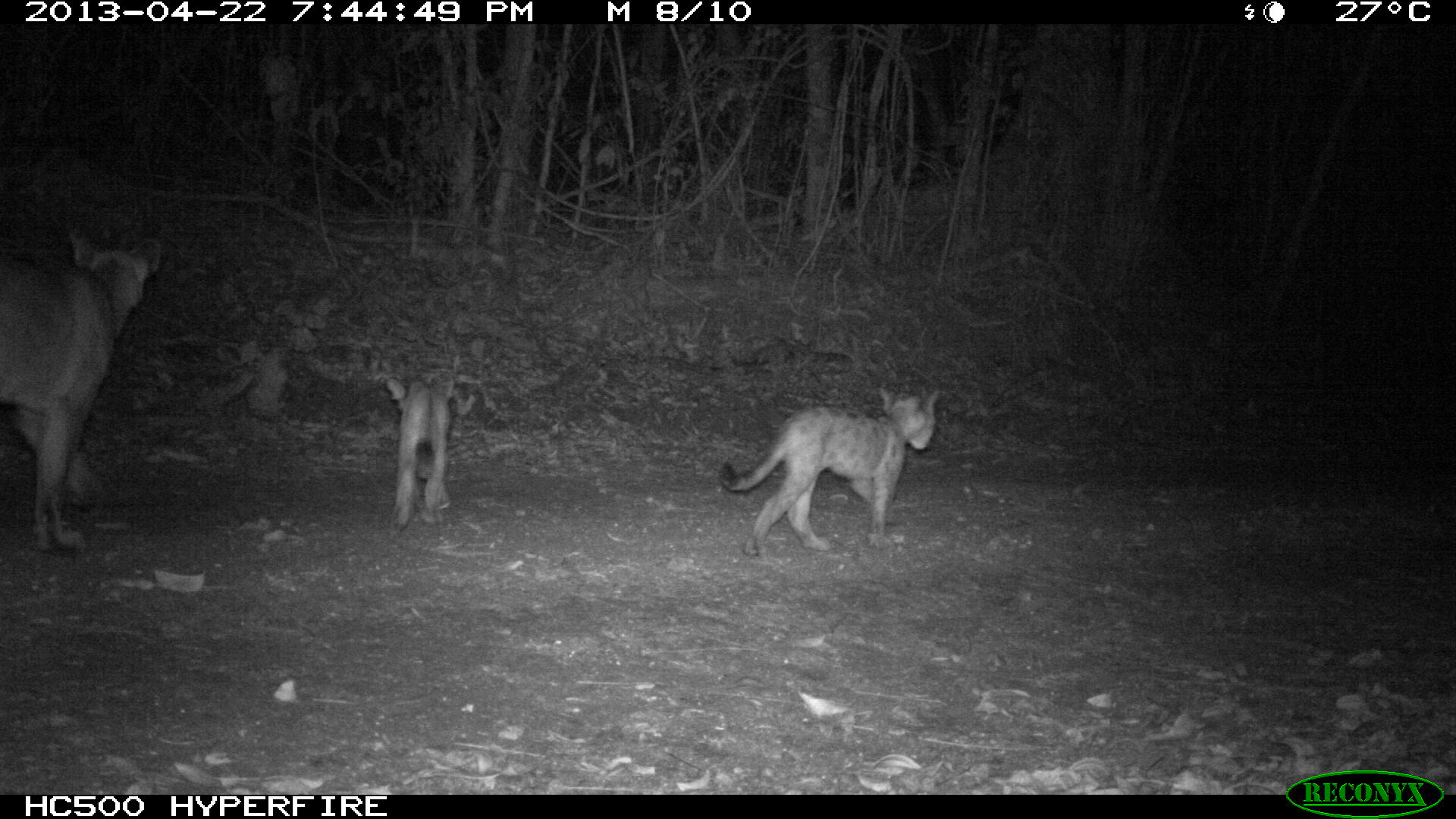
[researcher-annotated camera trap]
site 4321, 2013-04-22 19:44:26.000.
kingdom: Animalia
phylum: Chordata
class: Mammalia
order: Carnivora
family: Felidae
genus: Puma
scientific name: Puma concolor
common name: mountain lion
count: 3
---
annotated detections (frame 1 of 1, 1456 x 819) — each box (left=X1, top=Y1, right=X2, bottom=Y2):
puma concolor: (left=0, top=227, right=165, bottom=552); (left=718, top=381, right=942, bottom=555); (left=381, top=373, right=453, bottom=530)